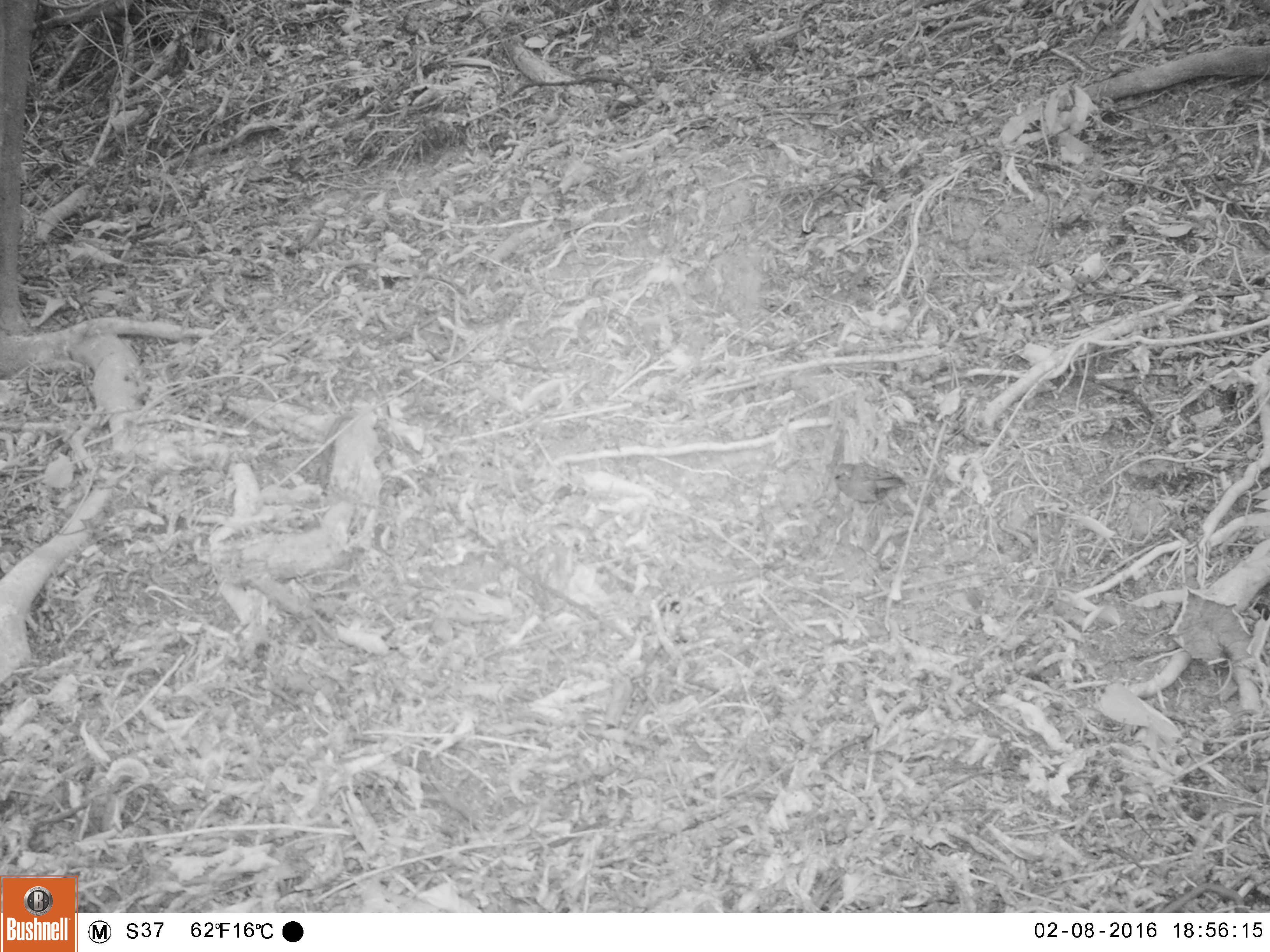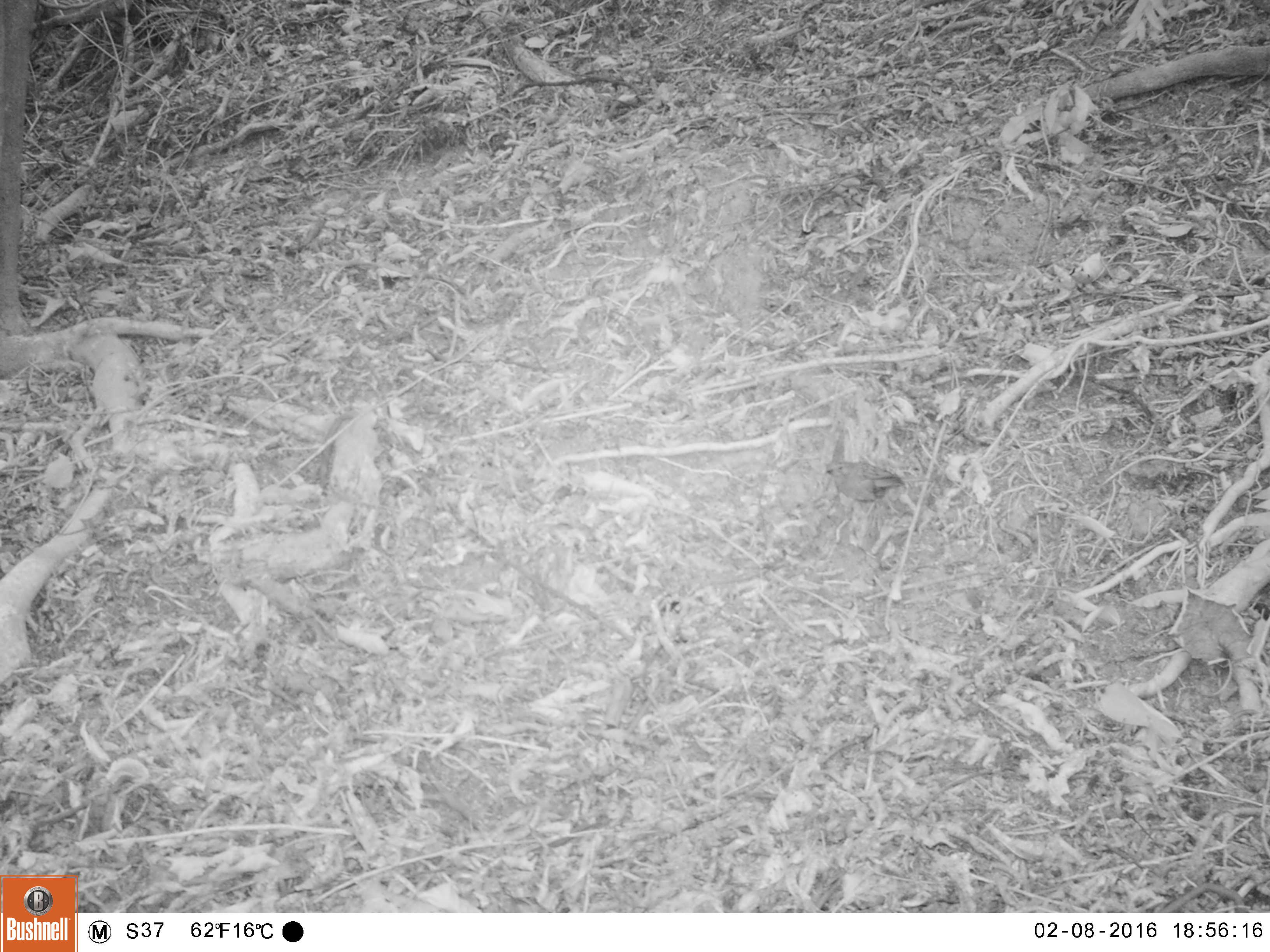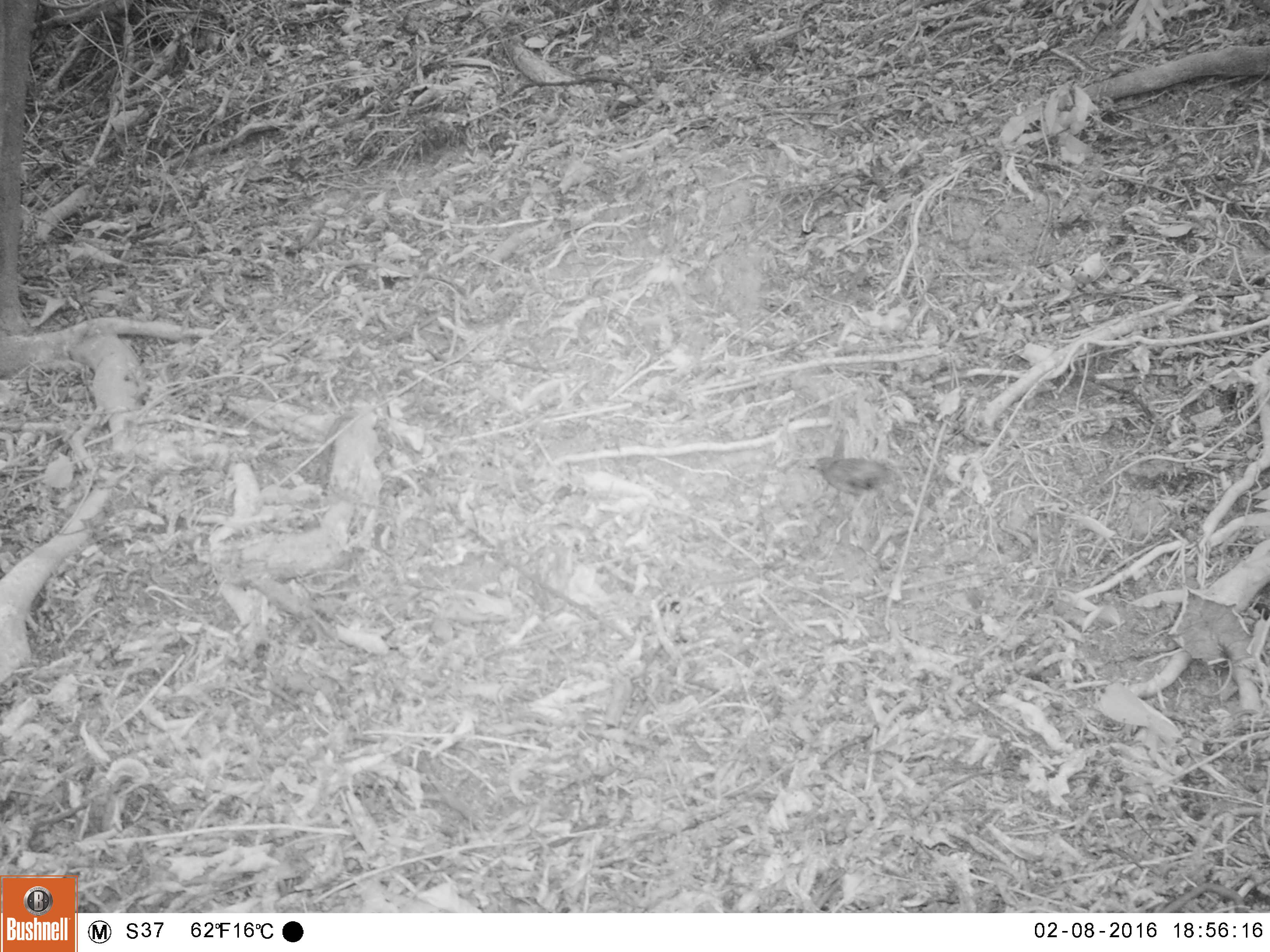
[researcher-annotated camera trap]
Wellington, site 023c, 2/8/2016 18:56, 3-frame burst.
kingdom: Animalia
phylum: Chordata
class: Aves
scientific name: Aves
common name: bird